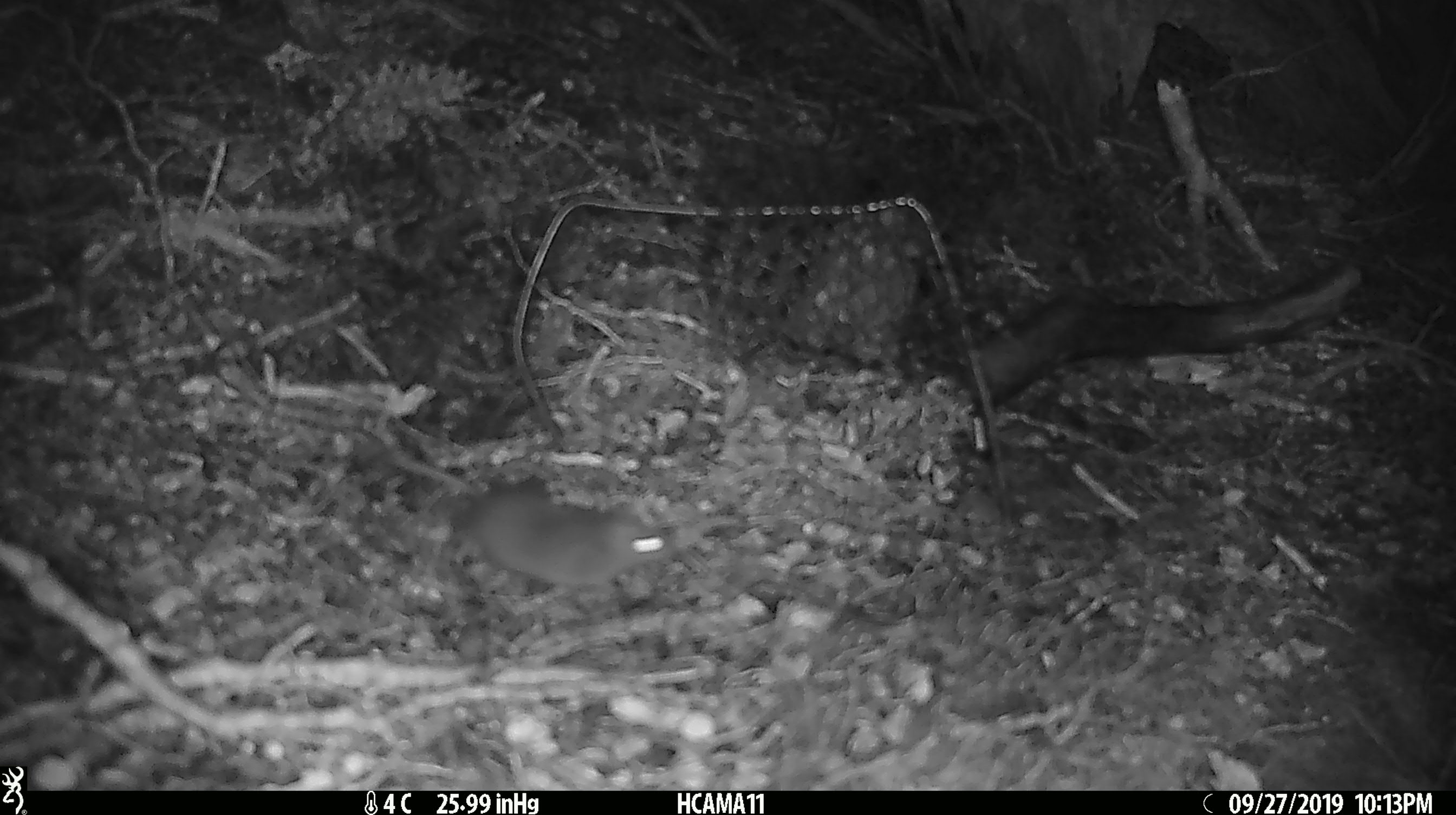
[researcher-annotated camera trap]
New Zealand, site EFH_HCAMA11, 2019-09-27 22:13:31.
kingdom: Animalia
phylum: Chordata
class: Mammalia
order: Rodentia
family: Muridae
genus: Mus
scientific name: Mus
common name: mouse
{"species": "mouse (Mus)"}